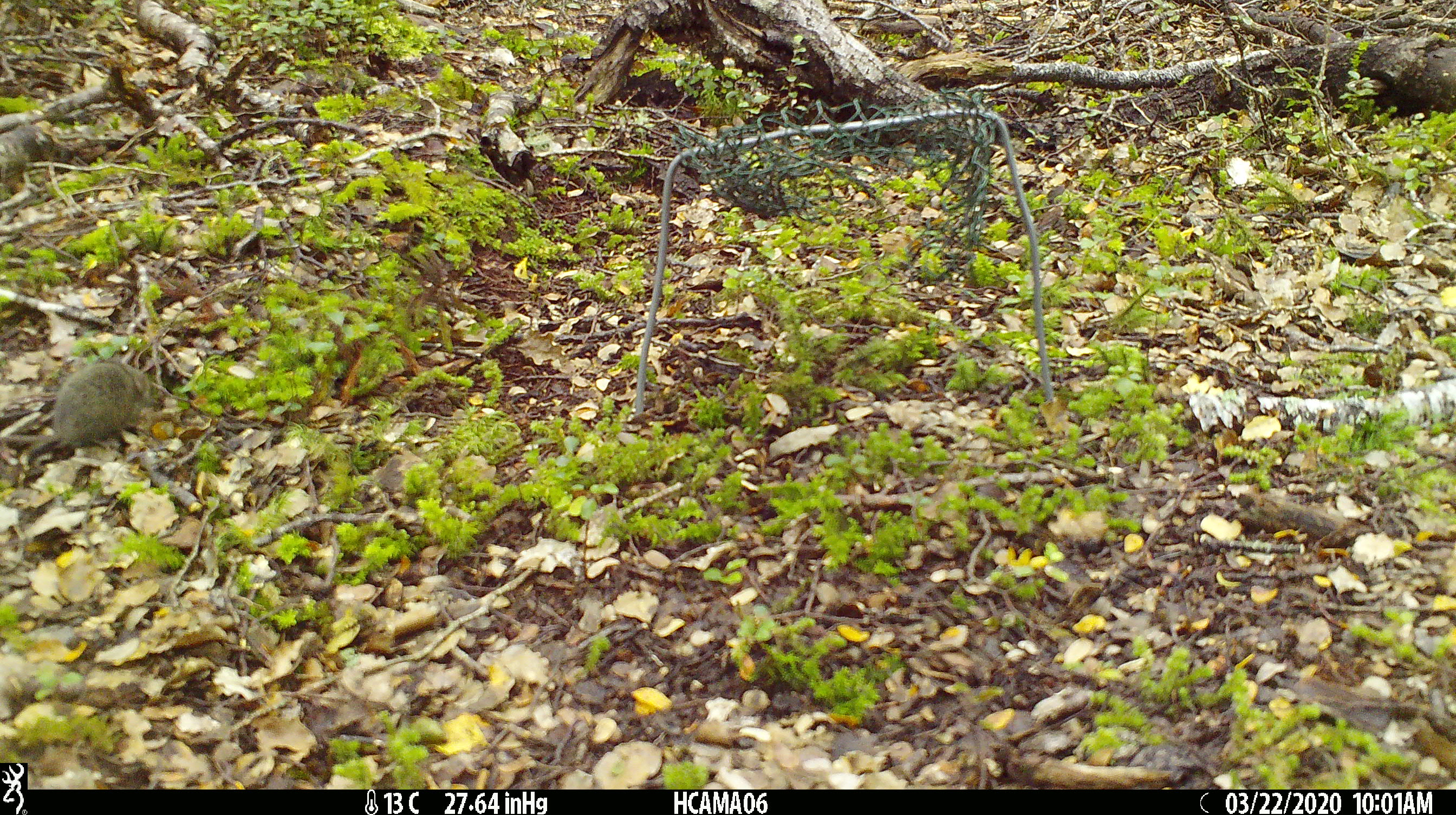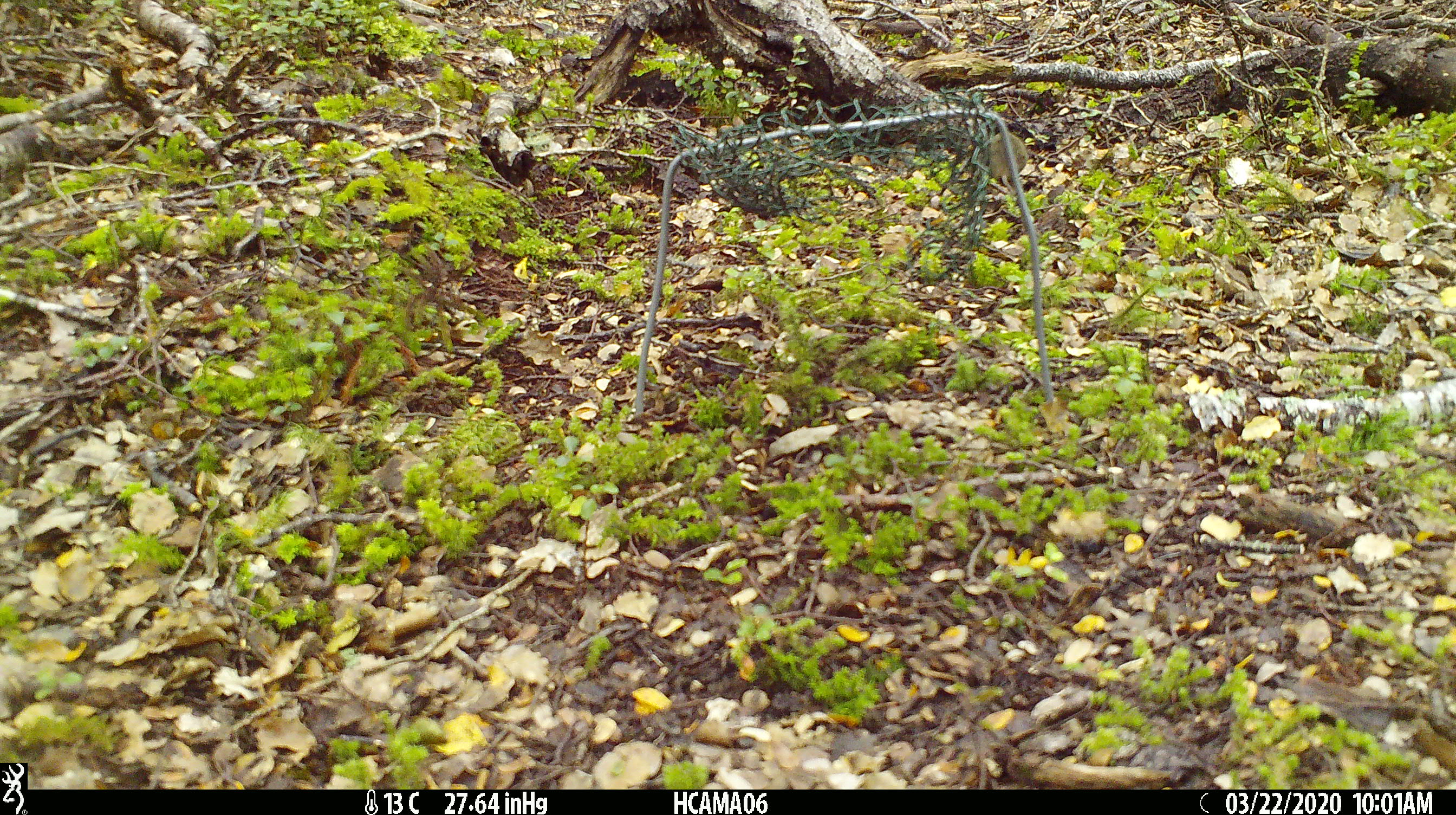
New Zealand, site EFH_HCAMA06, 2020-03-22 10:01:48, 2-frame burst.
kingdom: Animalia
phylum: Chordata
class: Mammalia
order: Rodentia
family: Muridae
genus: Mus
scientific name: Mus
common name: mouse